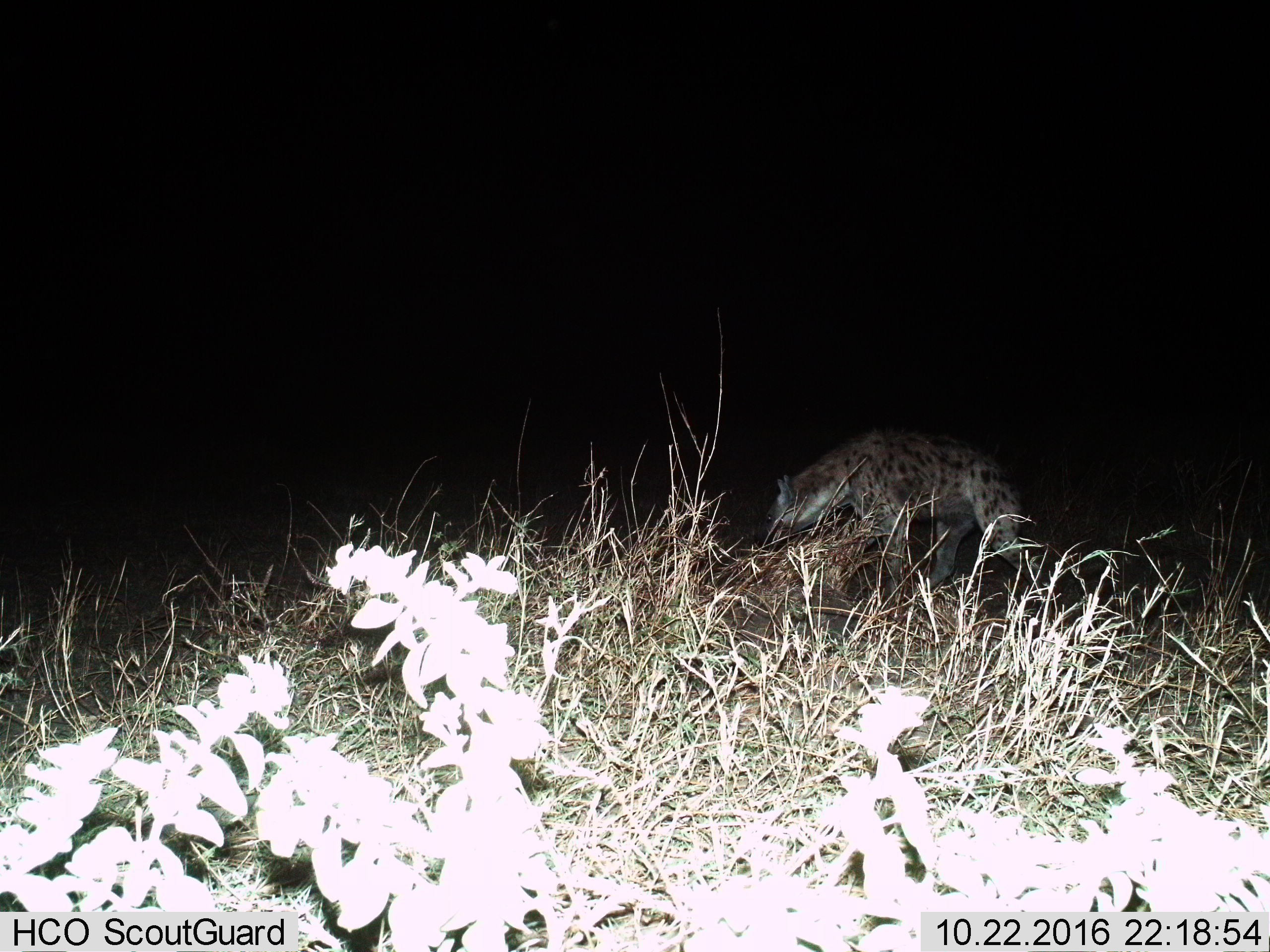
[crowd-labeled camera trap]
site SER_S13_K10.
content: unidentified animal